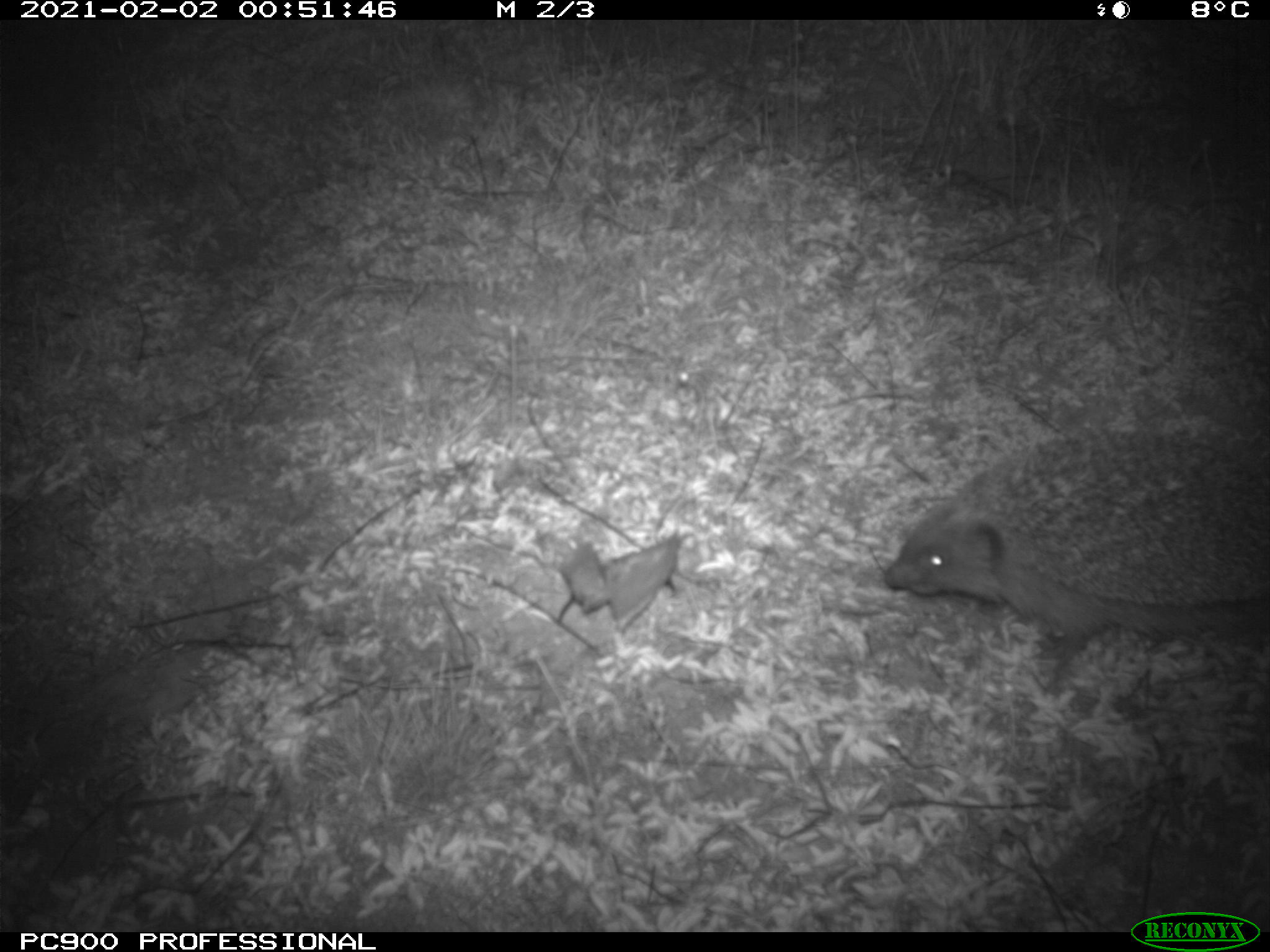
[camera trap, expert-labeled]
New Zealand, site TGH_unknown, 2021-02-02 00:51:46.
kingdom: Animalia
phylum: Chordata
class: Mammalia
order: Eulipotyphla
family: Erinaceidae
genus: Erinaceus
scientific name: Erinaceus europaeus europaeus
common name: european hedgehog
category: hedgehog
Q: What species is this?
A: Hedgehog (european hedgehog) (Erinaceus europaeus europaeus).